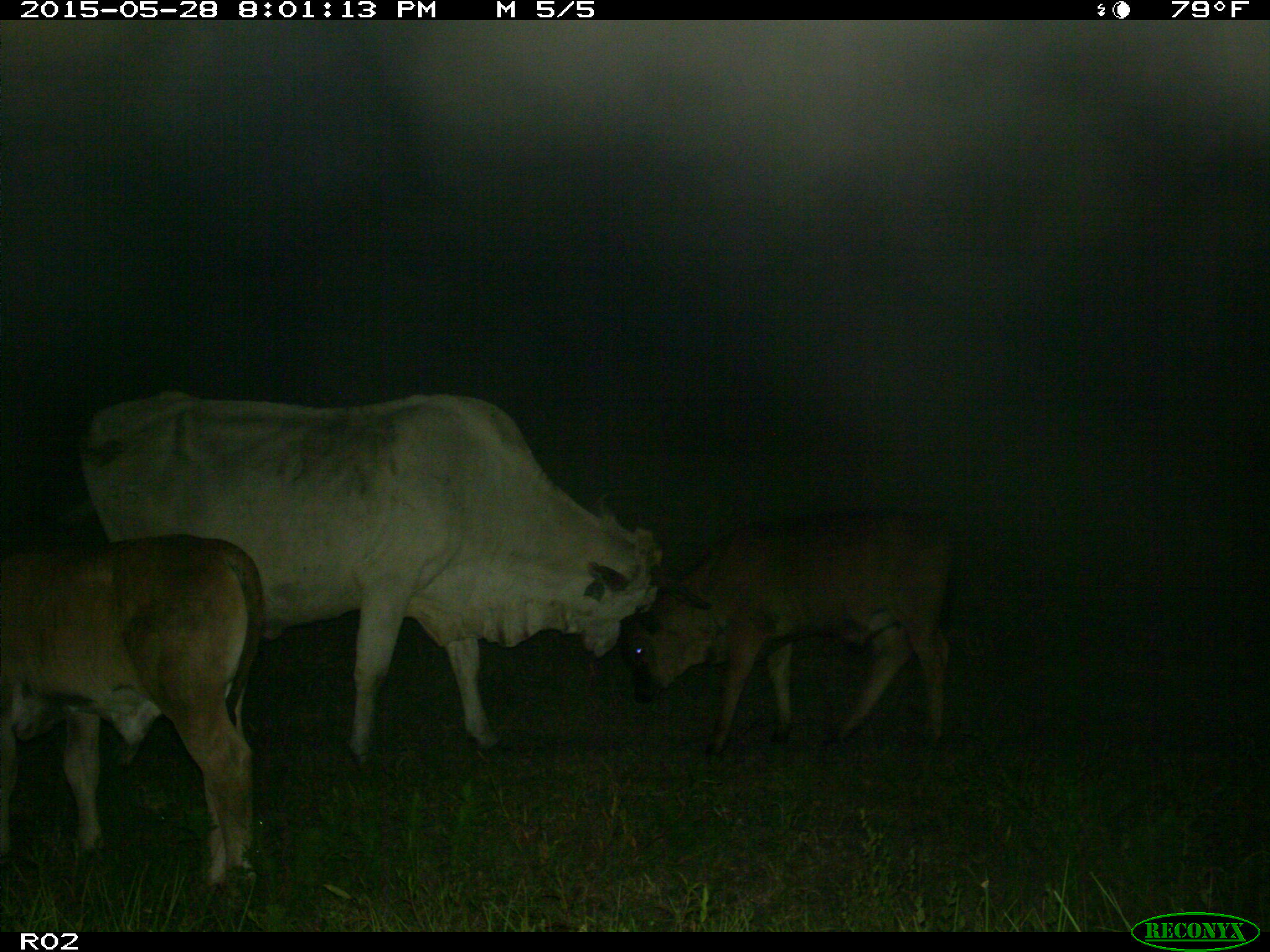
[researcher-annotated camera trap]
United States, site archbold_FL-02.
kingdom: Animalia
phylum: Chordata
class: Mammalia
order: Artiodactyla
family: Bovidae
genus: Bos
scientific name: Bos taurus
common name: domestic cow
Bos taurus (domestic cow).